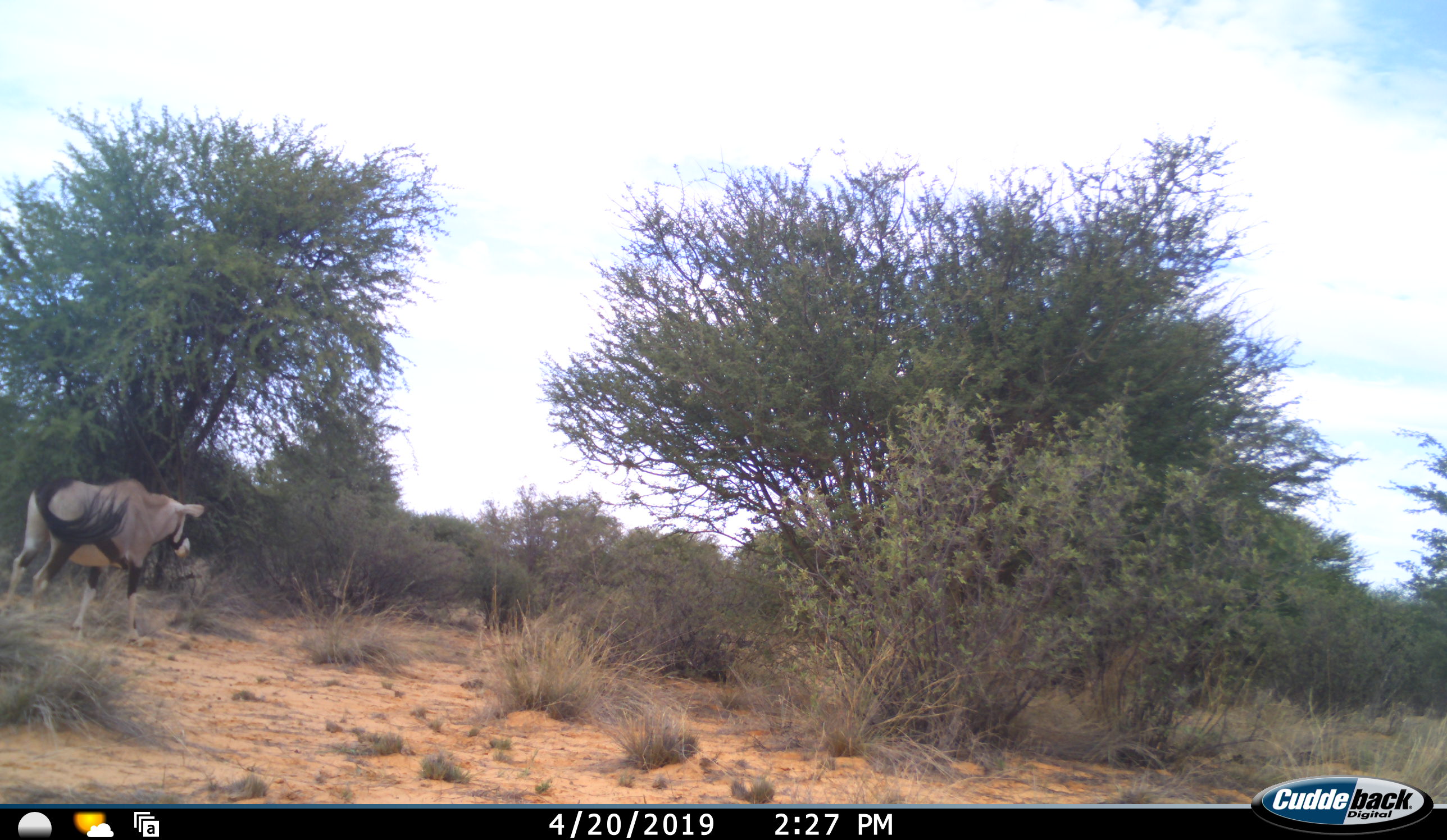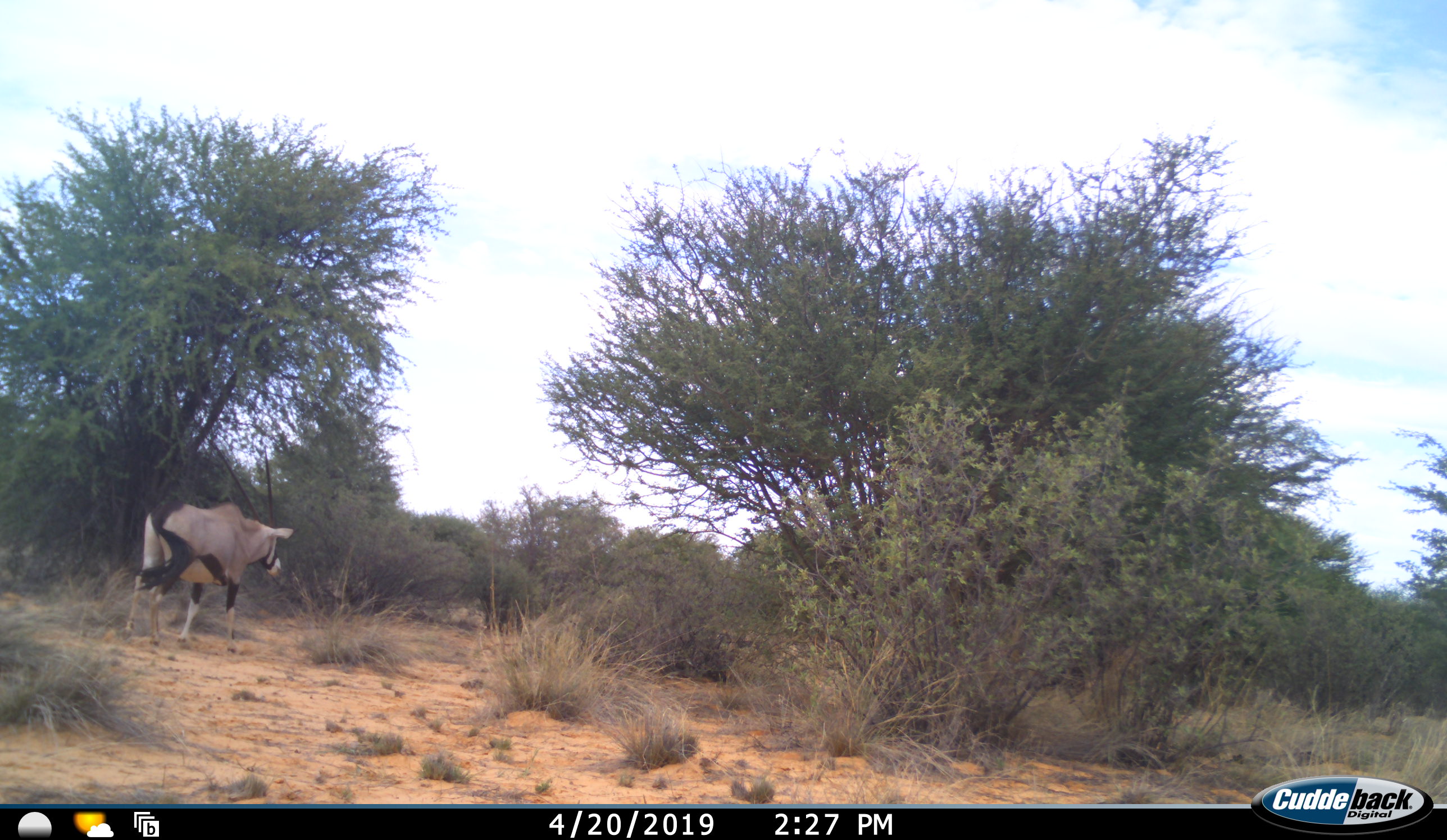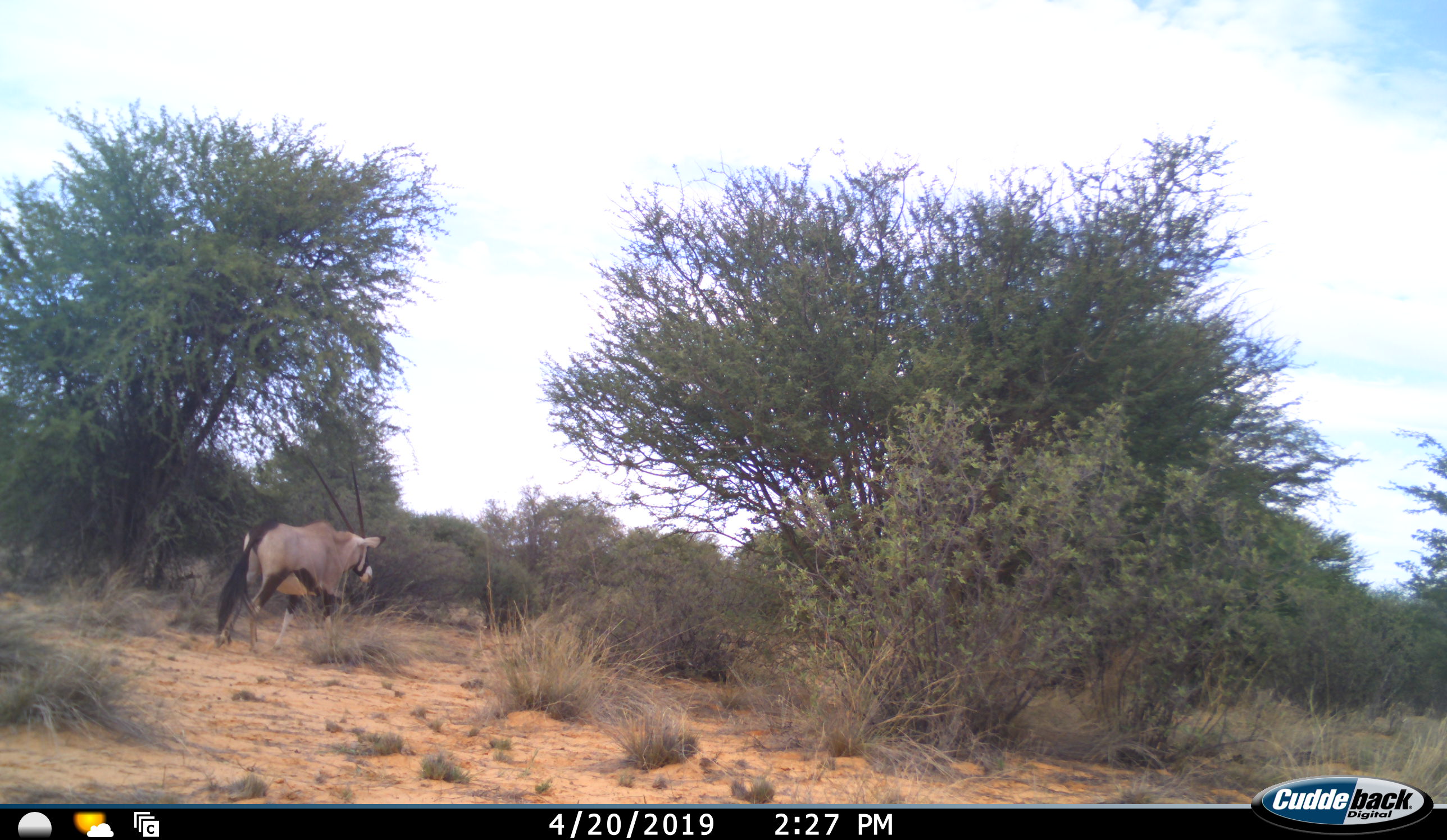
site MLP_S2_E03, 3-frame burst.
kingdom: Animalia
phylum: Chordata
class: Mammalia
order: Artiodactyla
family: Bovidae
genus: Oryx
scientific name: Oryx gazella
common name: gemsbok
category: oryx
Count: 1.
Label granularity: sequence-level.